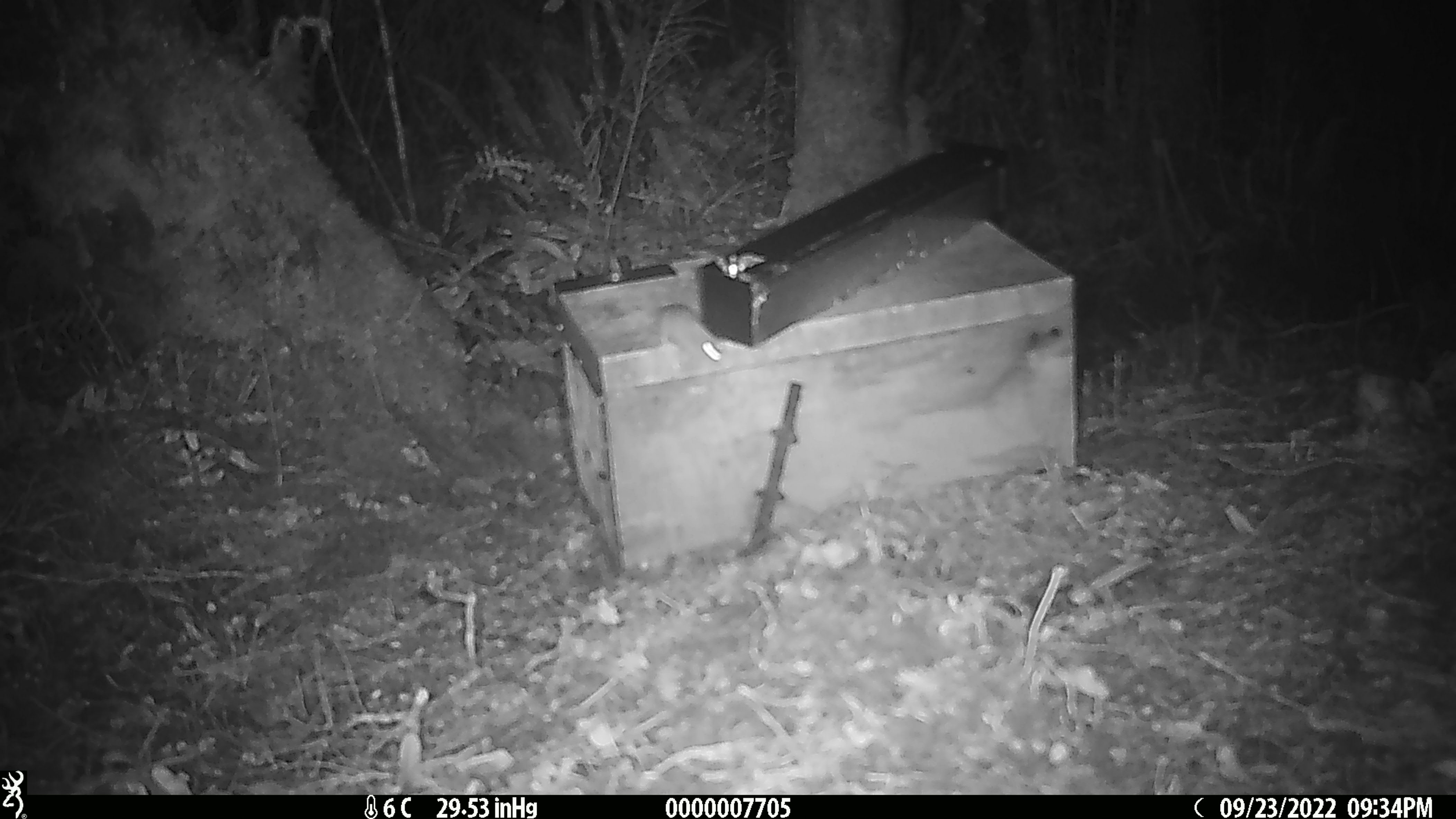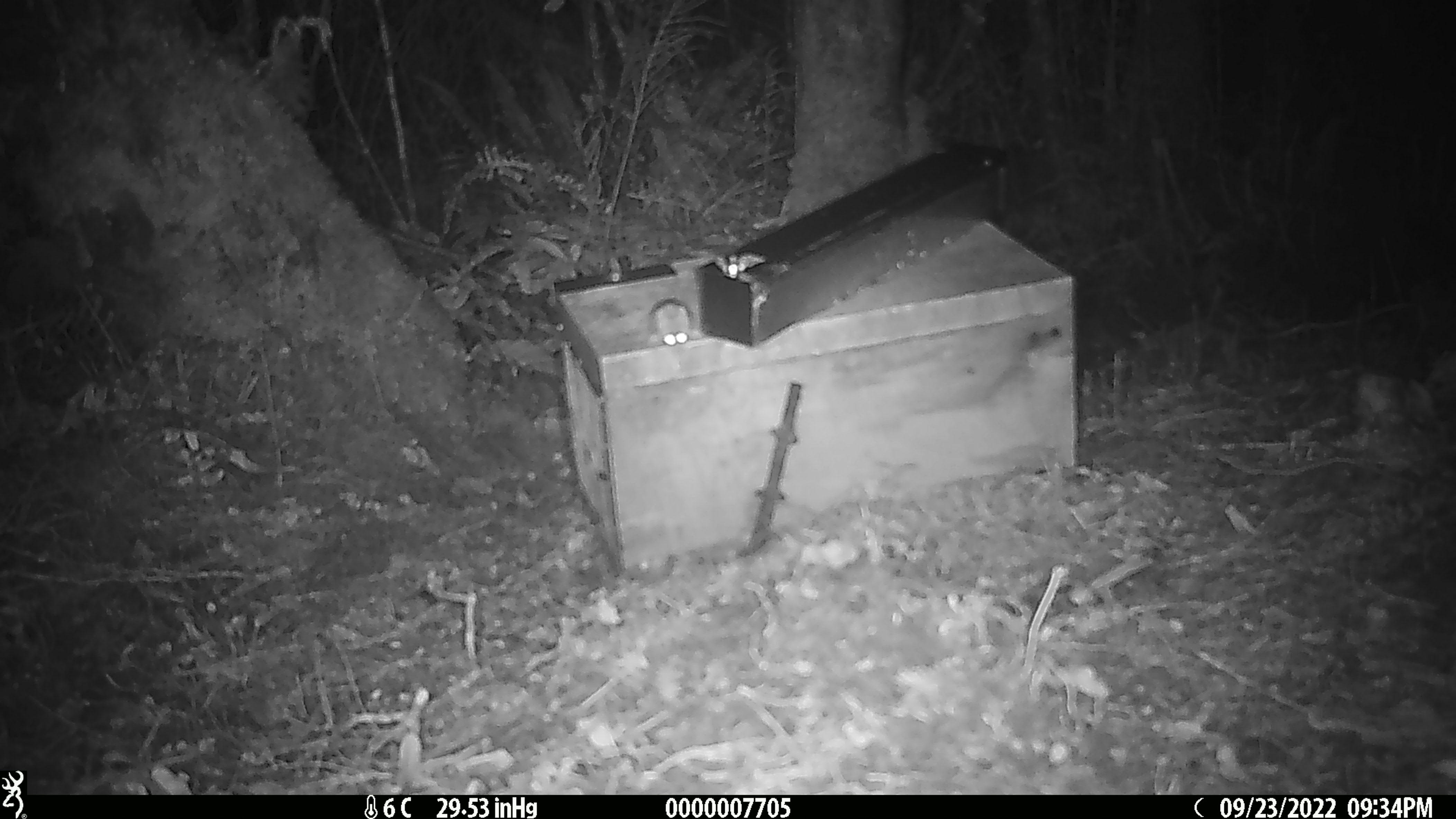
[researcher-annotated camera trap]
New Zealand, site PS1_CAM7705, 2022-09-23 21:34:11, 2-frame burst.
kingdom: Animalia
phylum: Chordata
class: Mammalia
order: Rodentia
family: Muridae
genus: Mus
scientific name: Mus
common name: mouse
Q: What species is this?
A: Mouse (Mus).